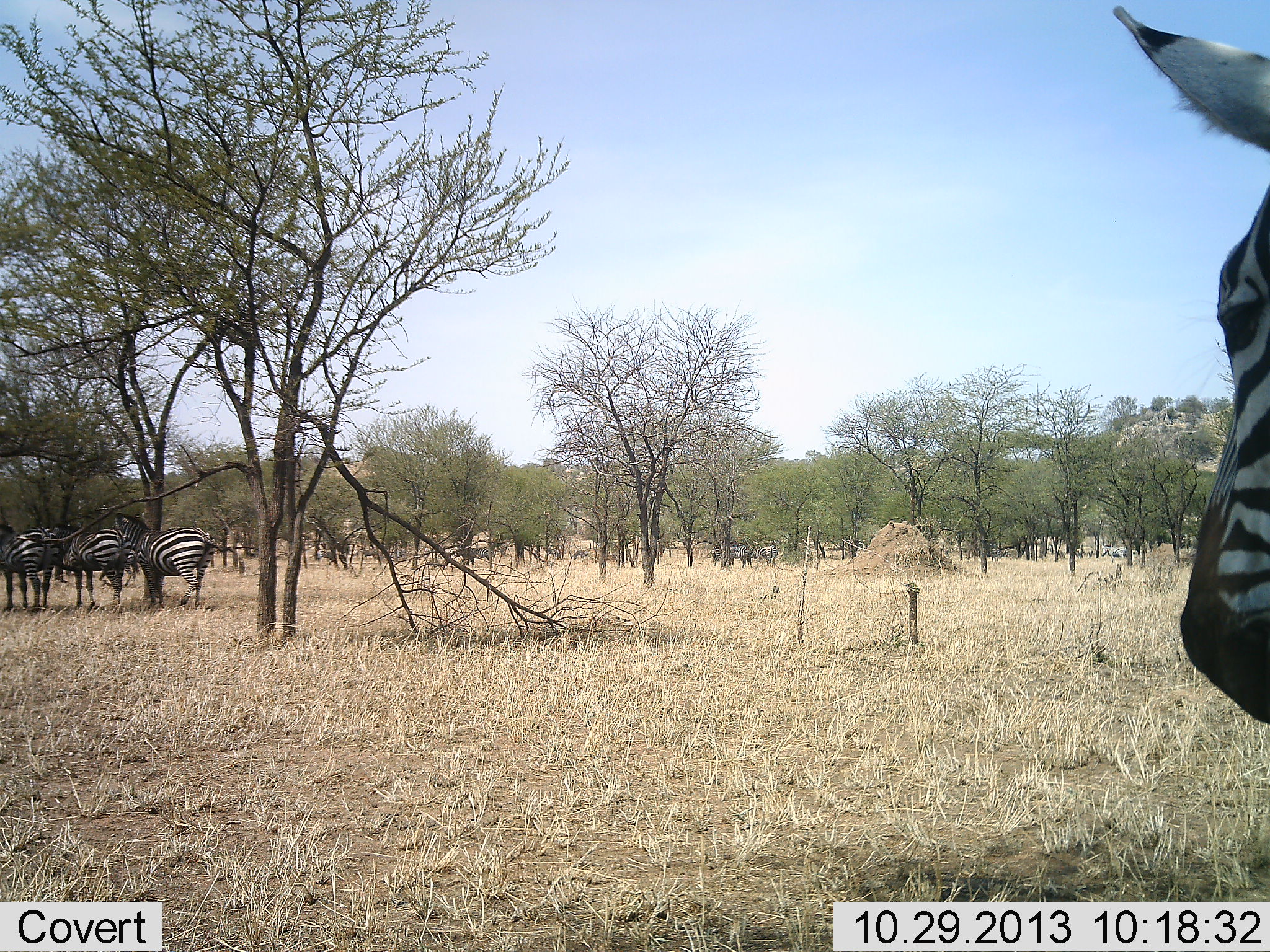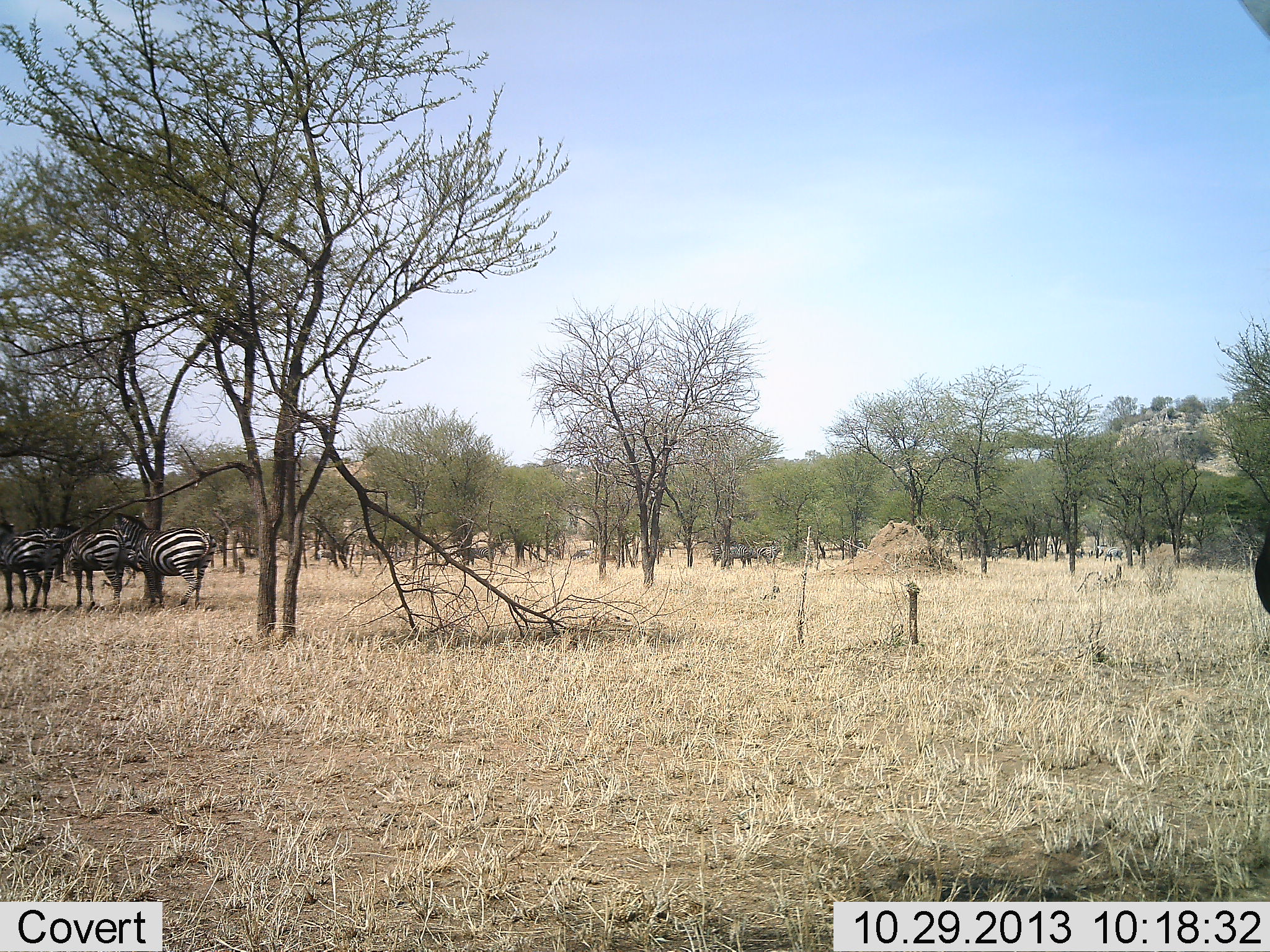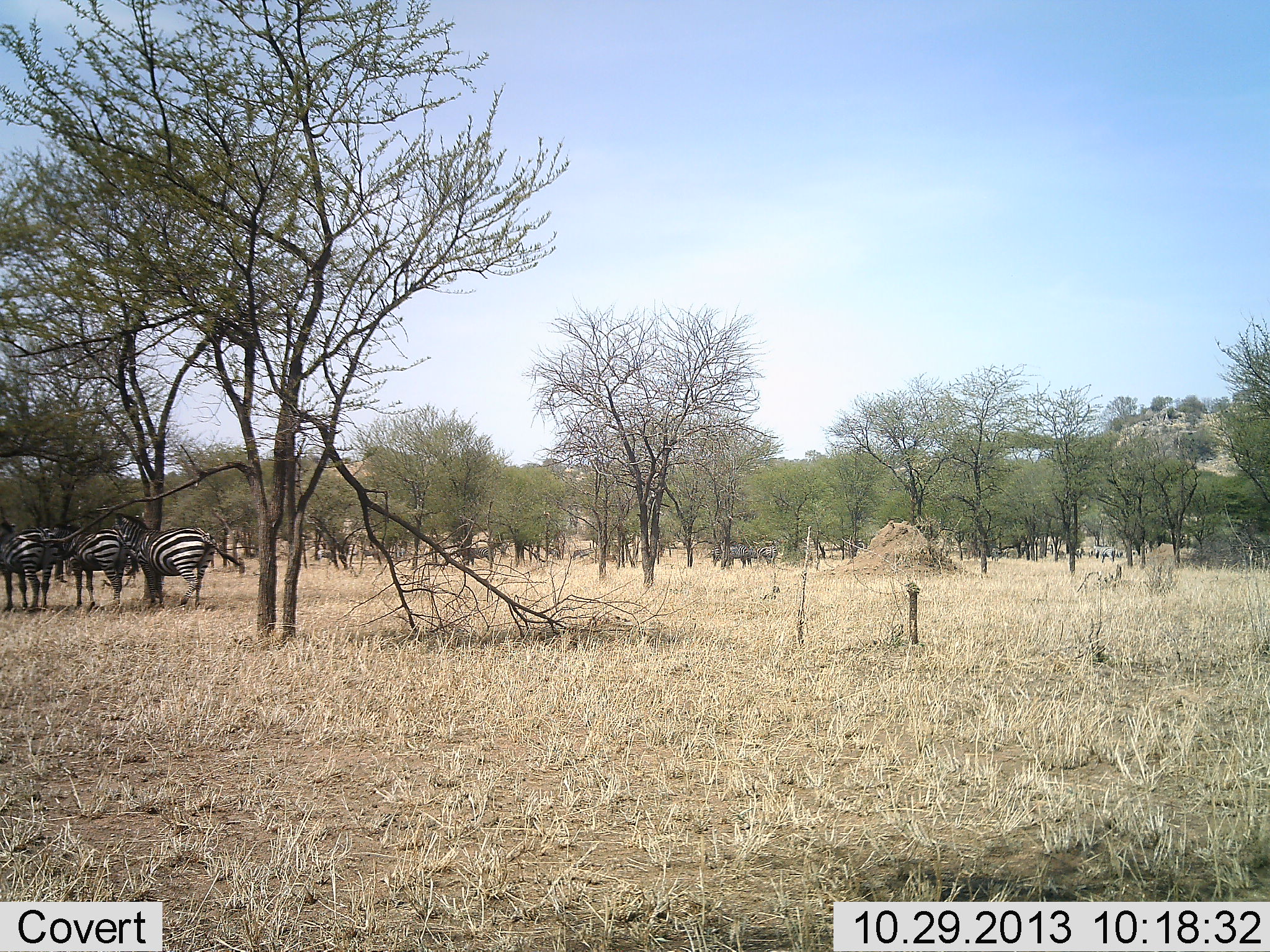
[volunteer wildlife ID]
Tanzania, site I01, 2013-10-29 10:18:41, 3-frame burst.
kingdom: Animalia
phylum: Chordata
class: Mammalia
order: Perissodactyla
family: Equidae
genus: Equus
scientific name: Equus quagga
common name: plains zebra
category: zebra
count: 5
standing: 90%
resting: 10%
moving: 40%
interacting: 0%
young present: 0%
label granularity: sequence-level